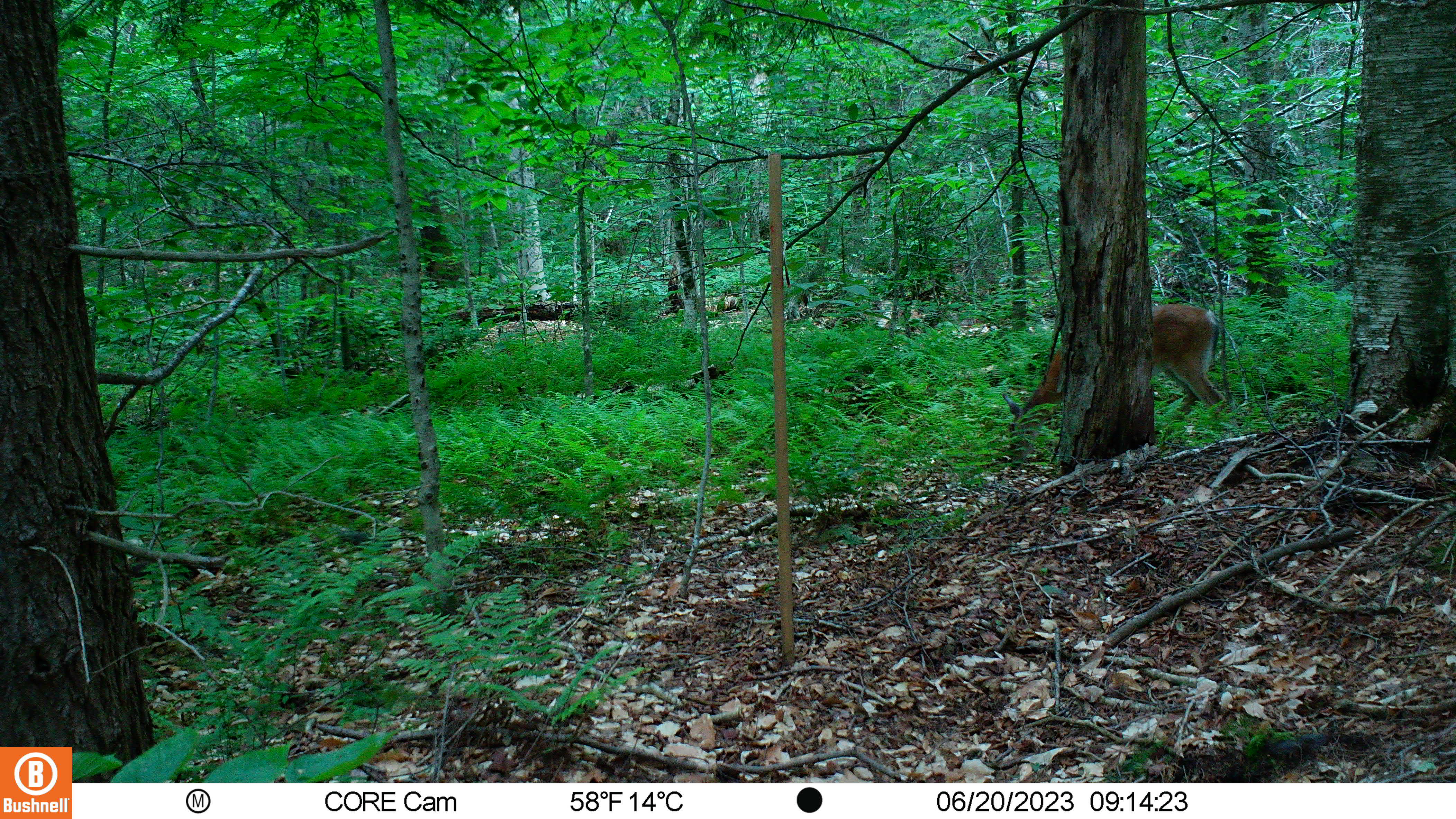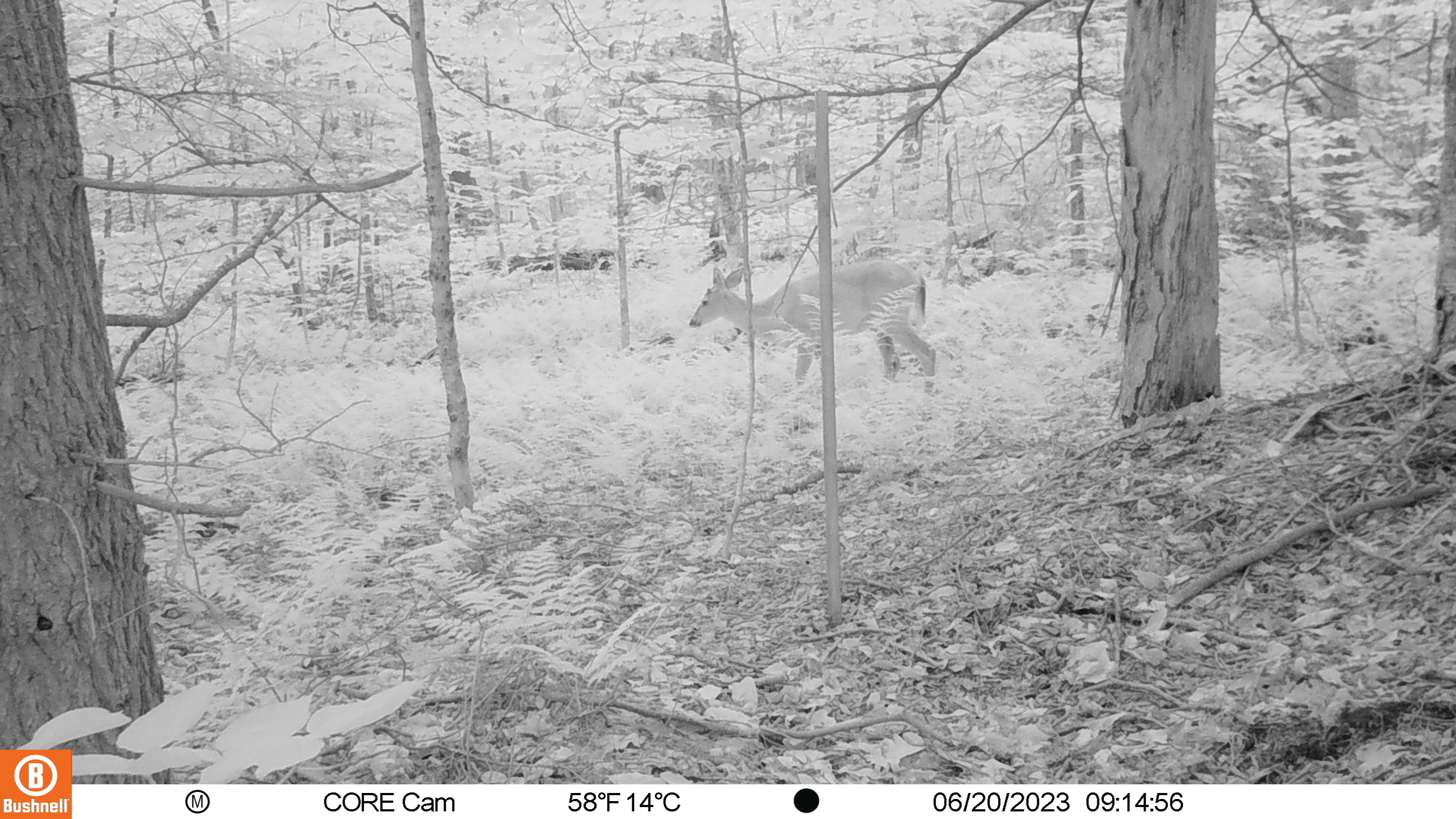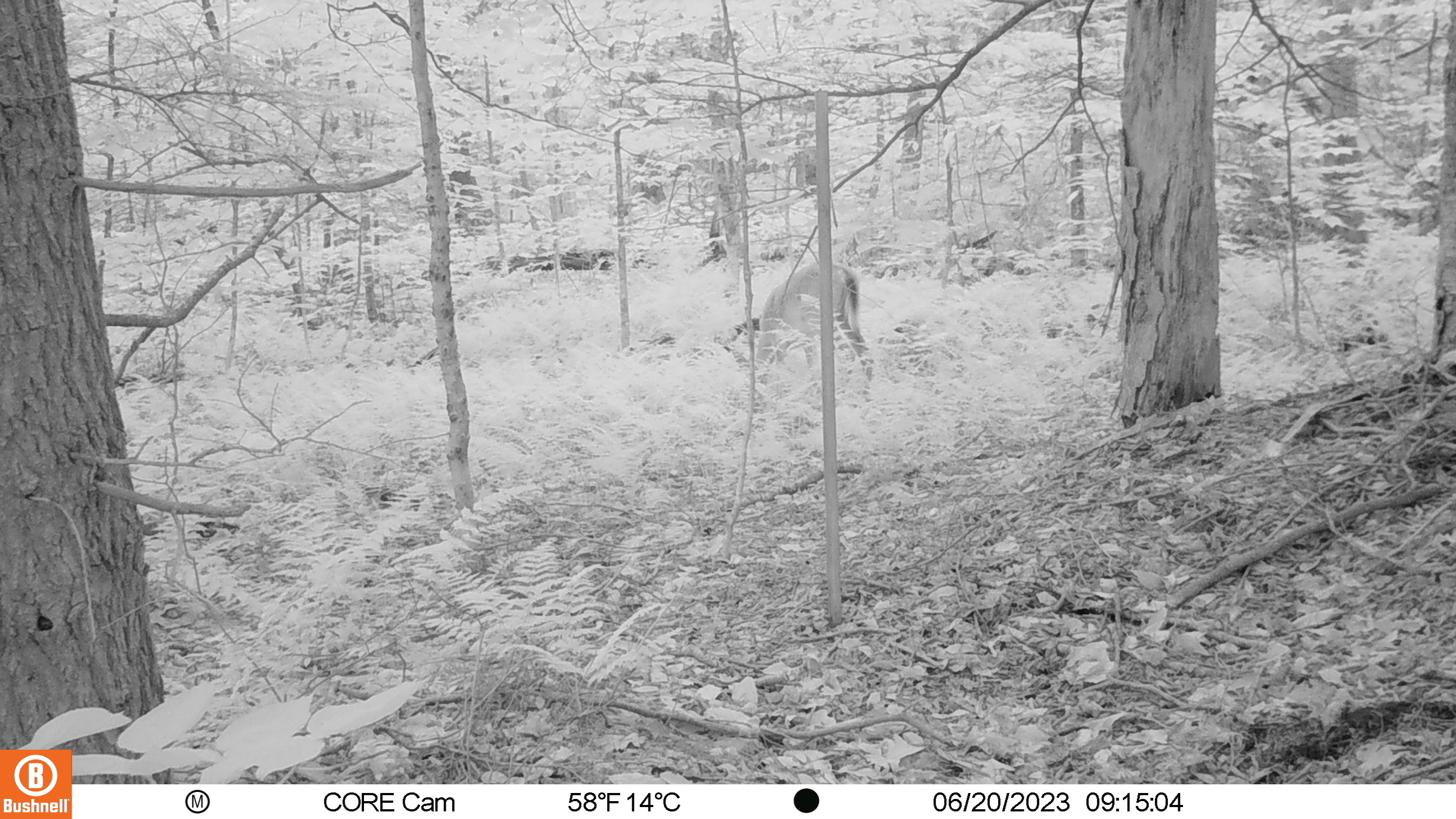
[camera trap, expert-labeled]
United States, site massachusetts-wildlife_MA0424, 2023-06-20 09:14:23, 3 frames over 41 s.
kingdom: Animalia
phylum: Chordata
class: Mammalia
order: Artiodactyla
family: Cervidae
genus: Odocoileus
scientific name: Odocoileus virginianus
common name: white-tailed deer